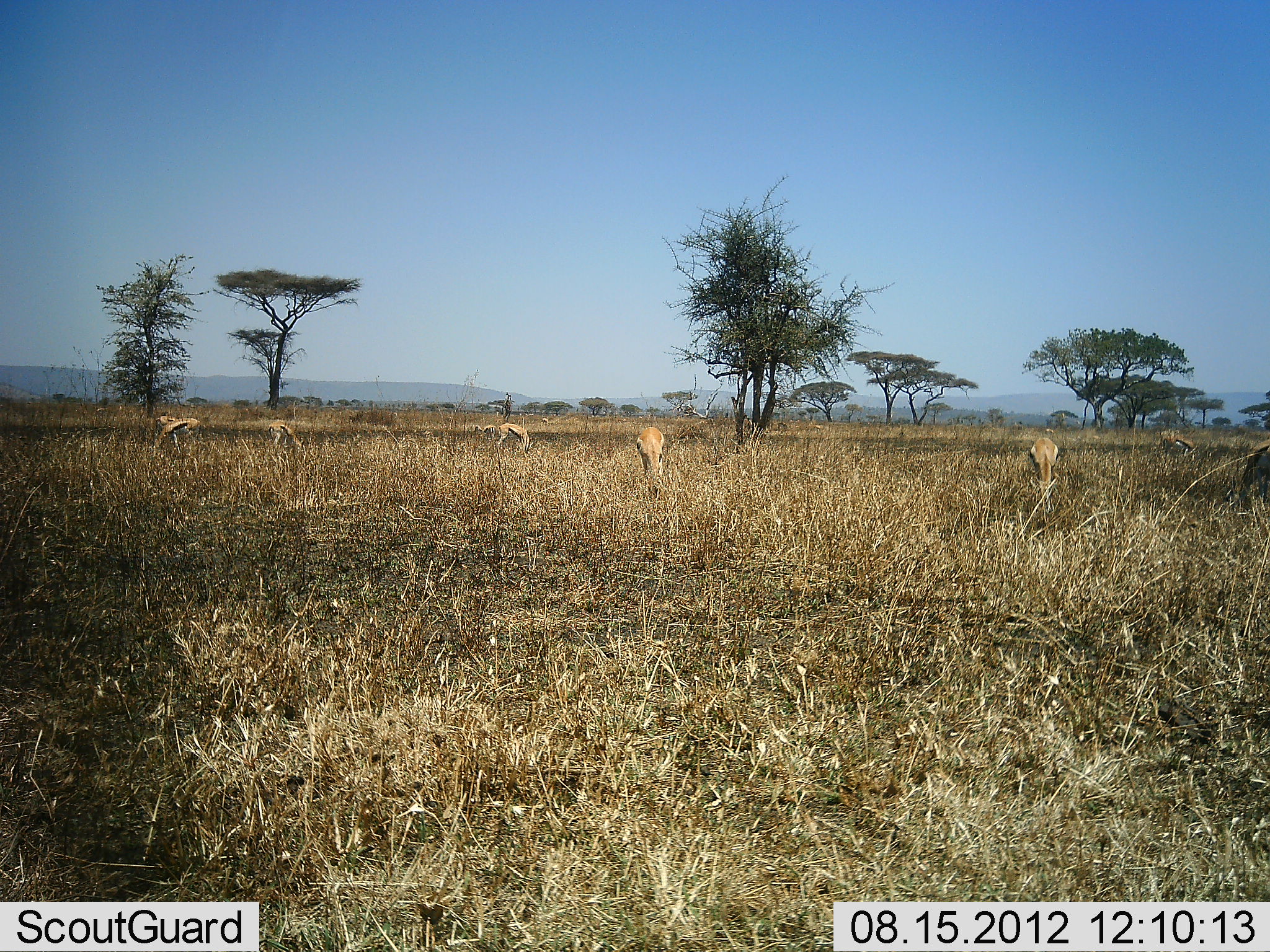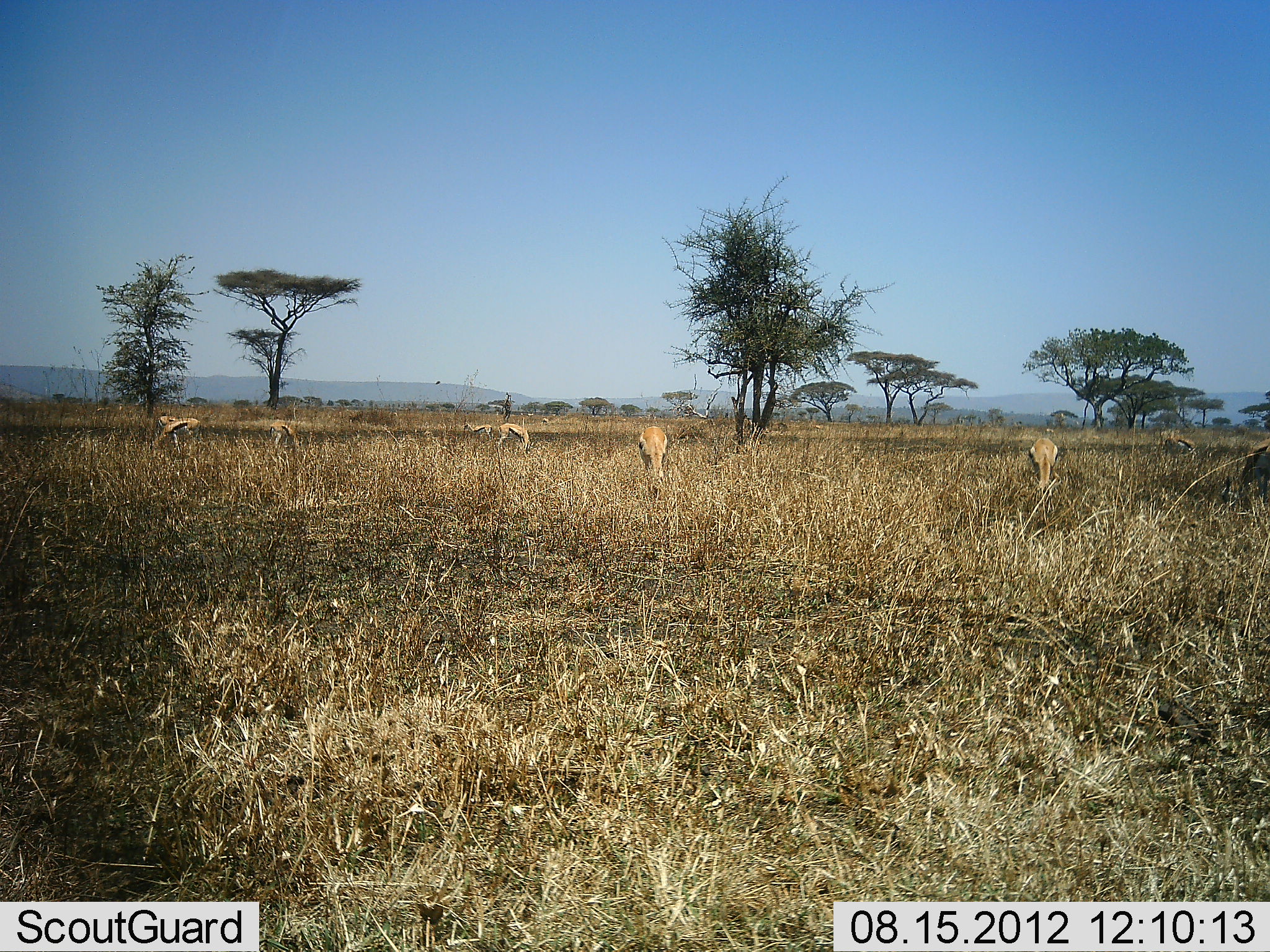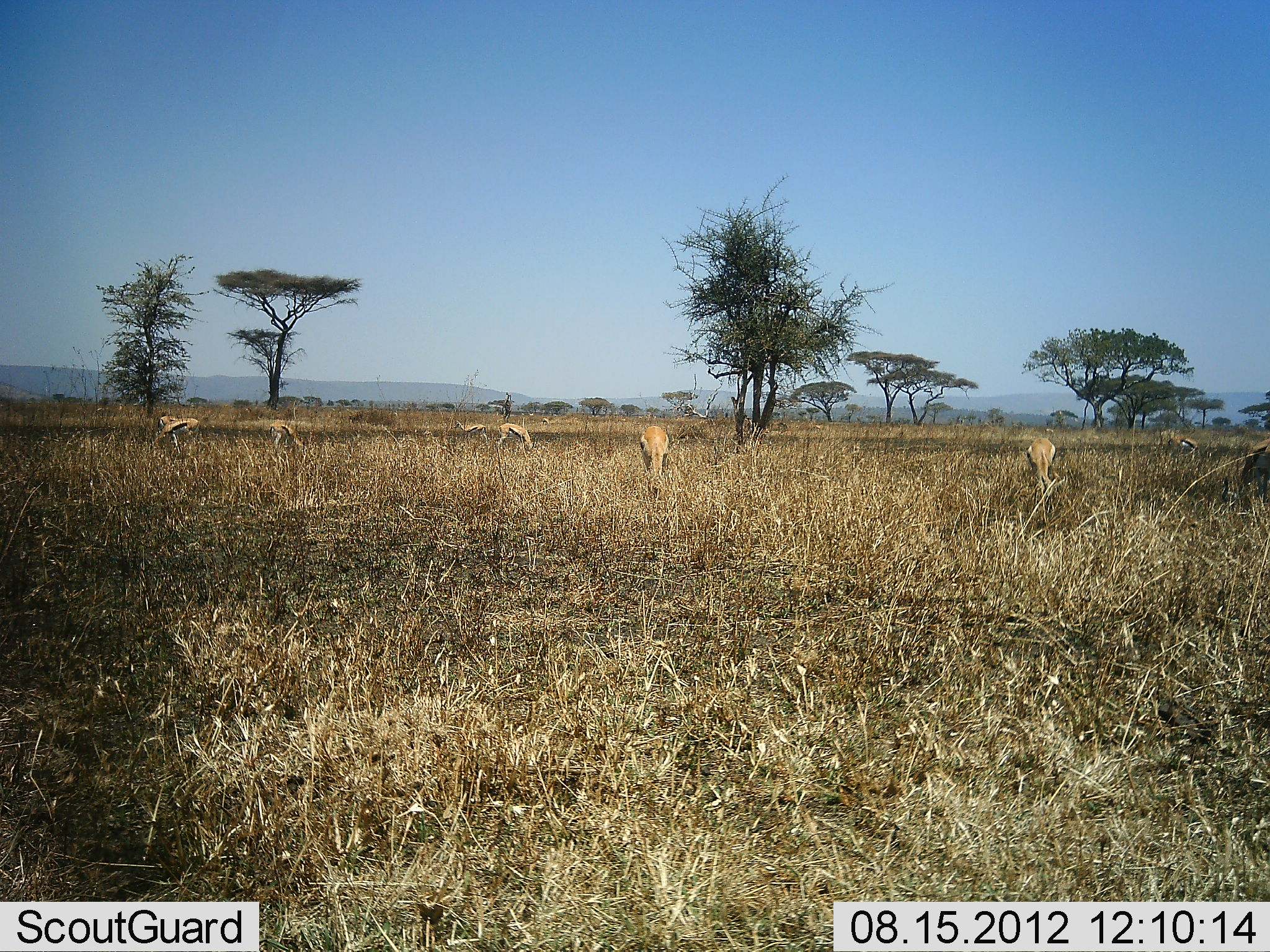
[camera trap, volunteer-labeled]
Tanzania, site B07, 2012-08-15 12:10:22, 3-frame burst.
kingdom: Animalia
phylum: Chordata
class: Mammalia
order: Artiodactyla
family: Bovidae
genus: Eudorcas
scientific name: Eudorcas thomsonii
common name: thomson's gazelle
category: gazellethomsons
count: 8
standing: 40%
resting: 0%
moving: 30%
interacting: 0%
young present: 0%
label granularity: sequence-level